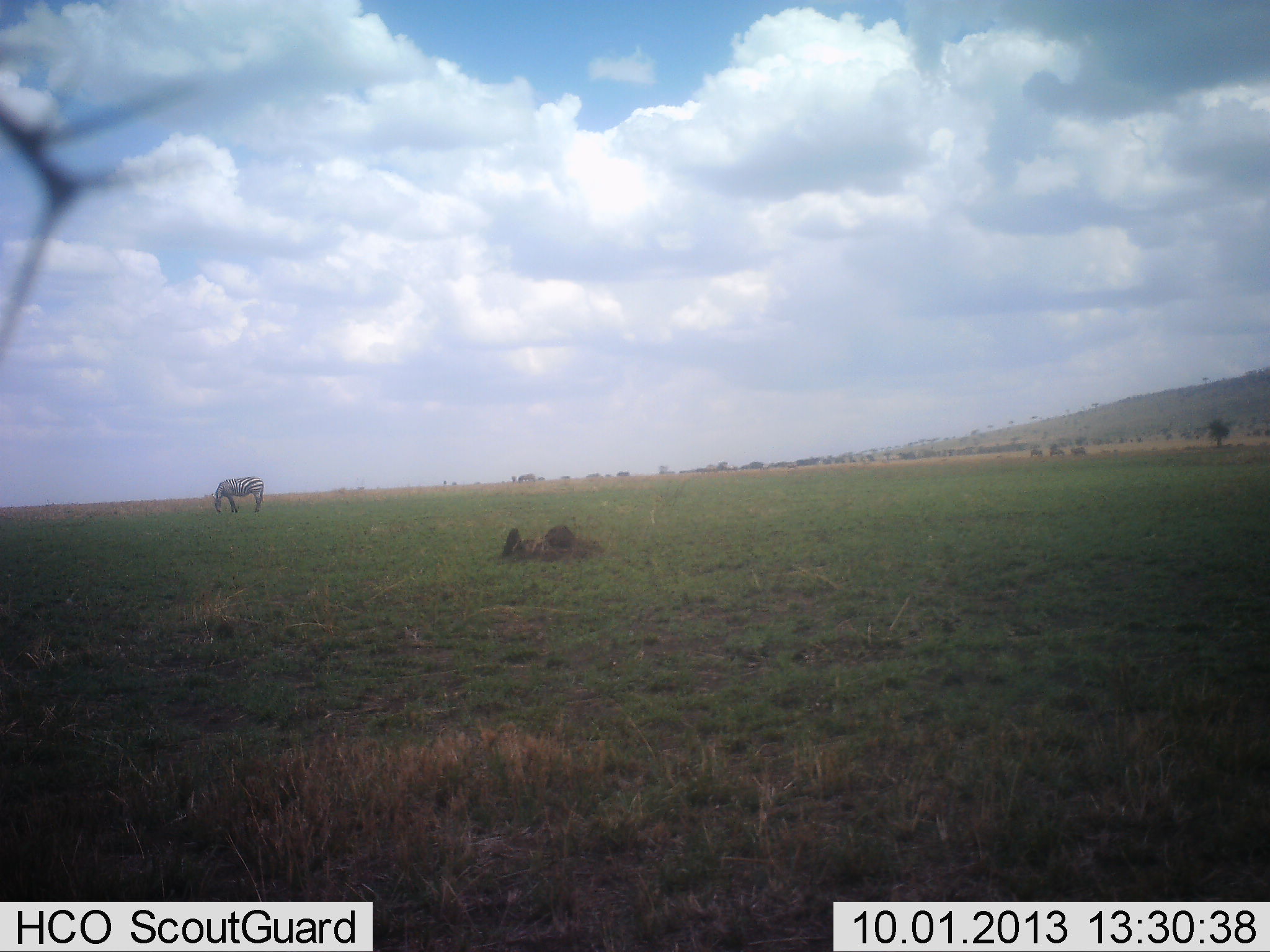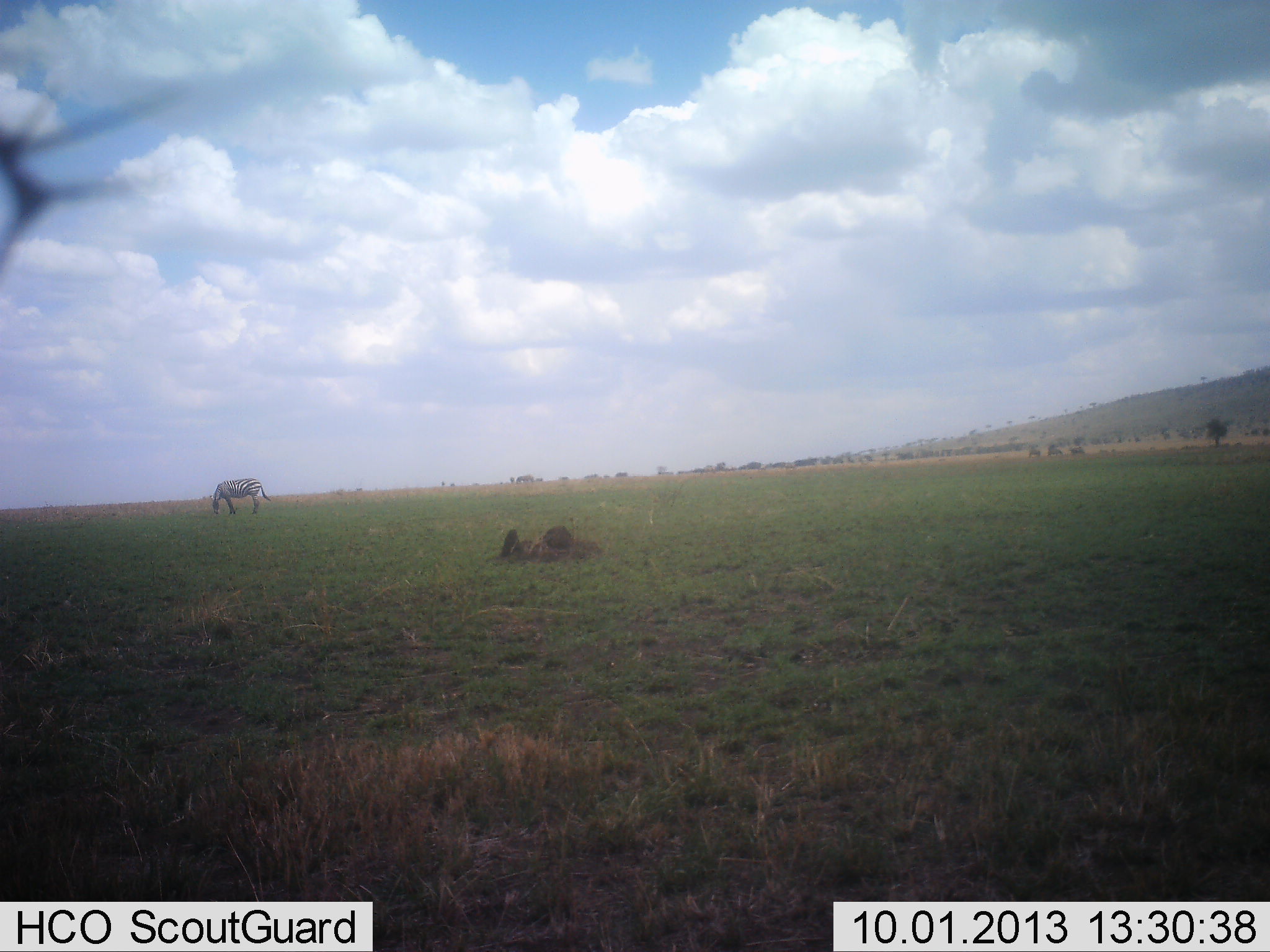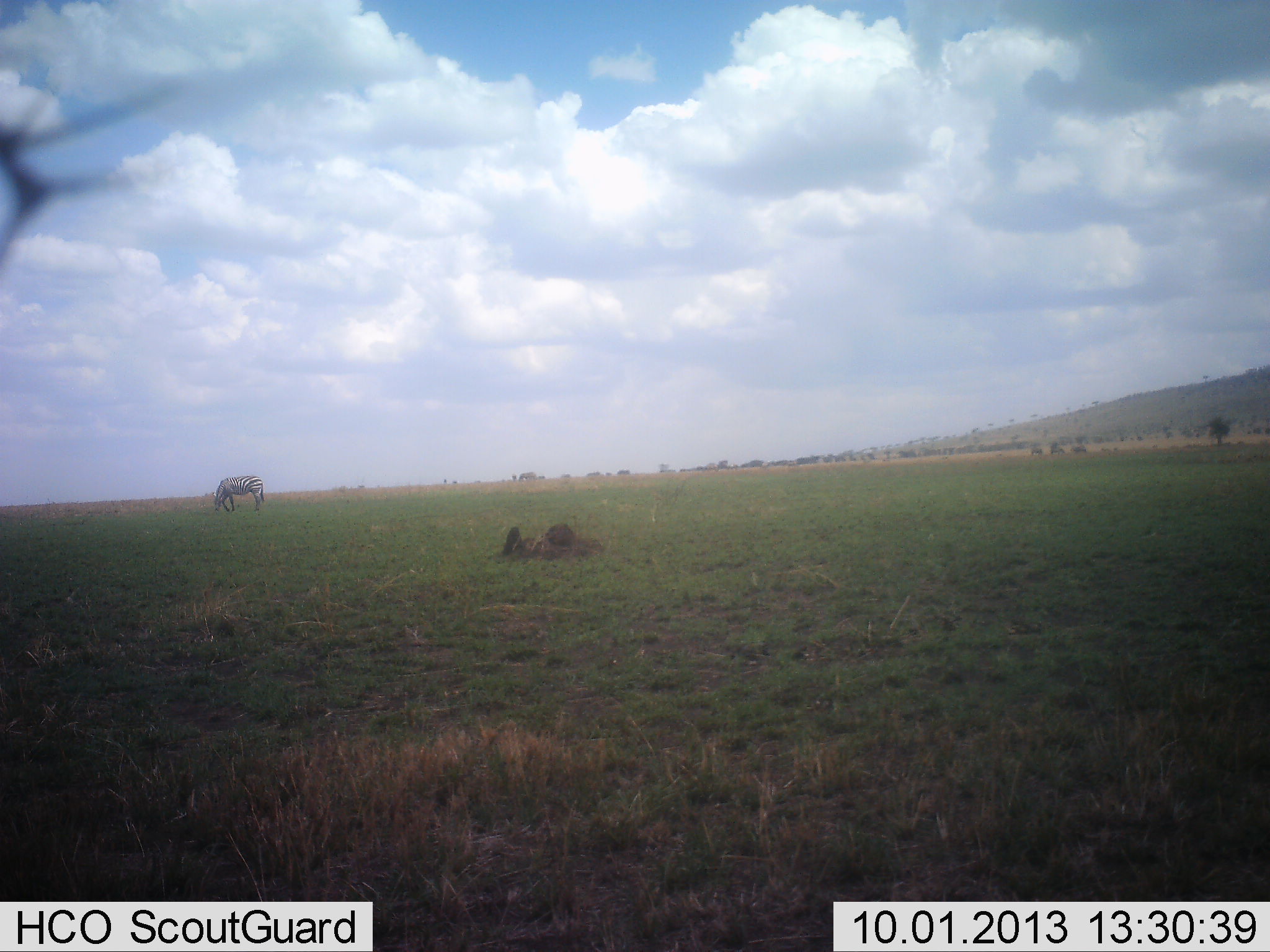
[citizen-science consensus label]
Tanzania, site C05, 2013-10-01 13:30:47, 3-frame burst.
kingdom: Animalia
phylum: Chordata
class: Mammalia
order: Perissodactyla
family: Equidae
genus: Equus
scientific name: Equus quagga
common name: plains zebra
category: zebra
Zebra (plains zebra) (Equus quagga), count 1. Behavior (volunteer vote fractions): standing 29%, resting 0%, moving 0%, interacting 0%. Young present (vote fraction): 0%. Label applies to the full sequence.